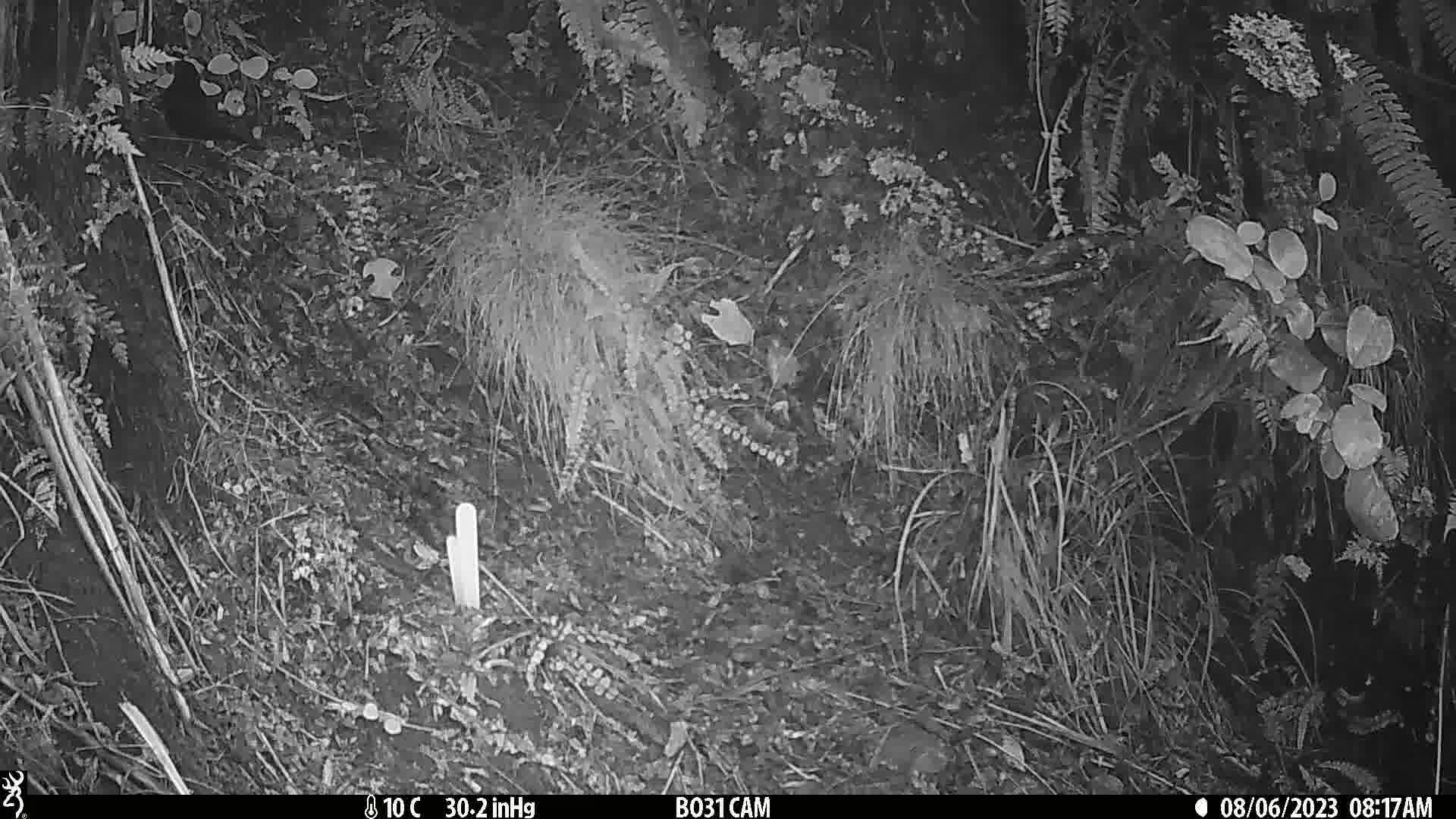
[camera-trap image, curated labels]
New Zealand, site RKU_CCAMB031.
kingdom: Animalia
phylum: Chordata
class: Aves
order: Passeriformes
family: Turdidae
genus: Turdus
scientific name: Turdus merula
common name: eurasian blackbird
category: blackbird